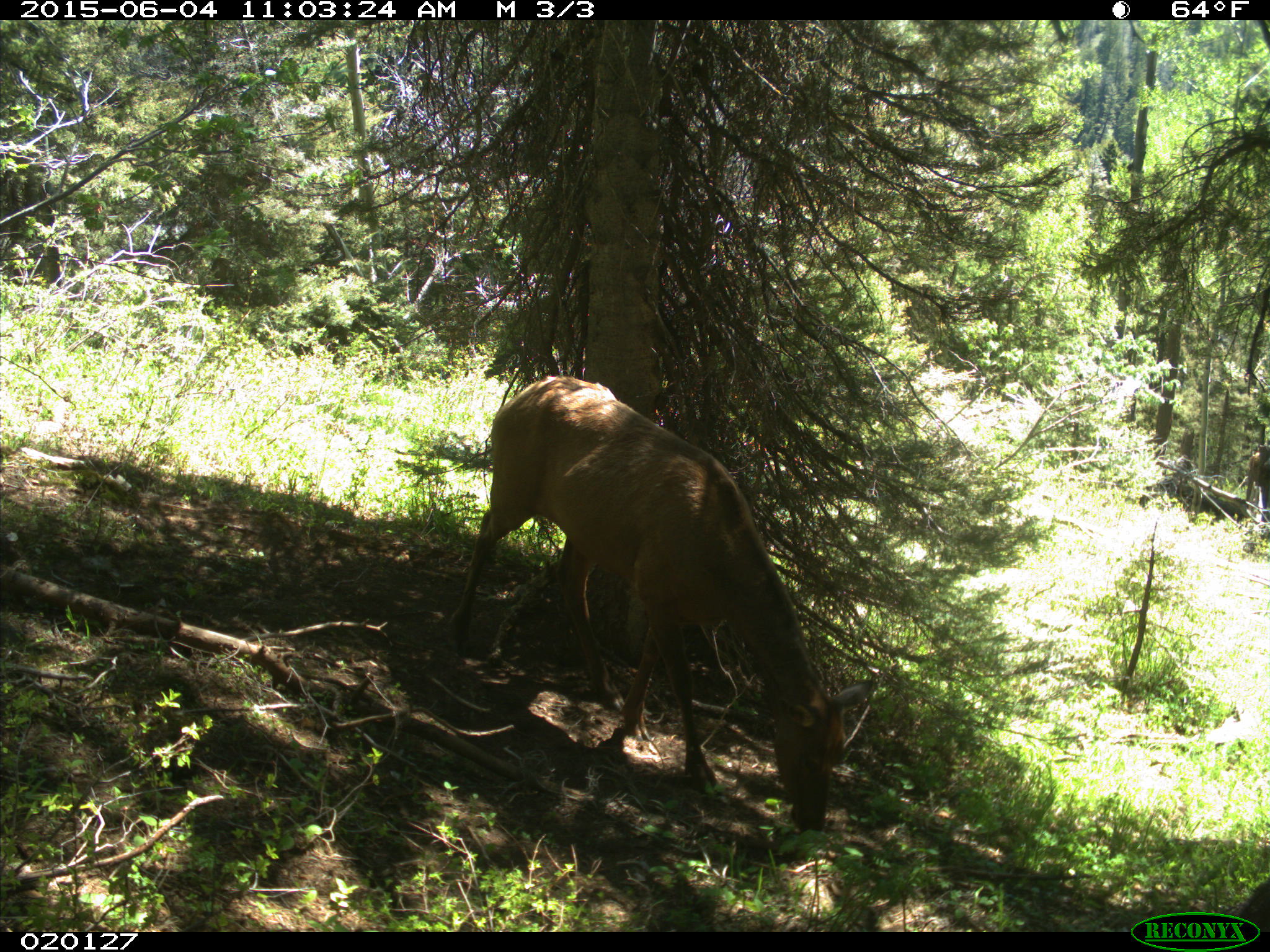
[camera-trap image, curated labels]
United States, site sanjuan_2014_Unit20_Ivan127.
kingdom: Animalia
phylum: Chordata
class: Mammalia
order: Artiodactyla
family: Cervidae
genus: Cervus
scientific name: Cervus elaphus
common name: red deer